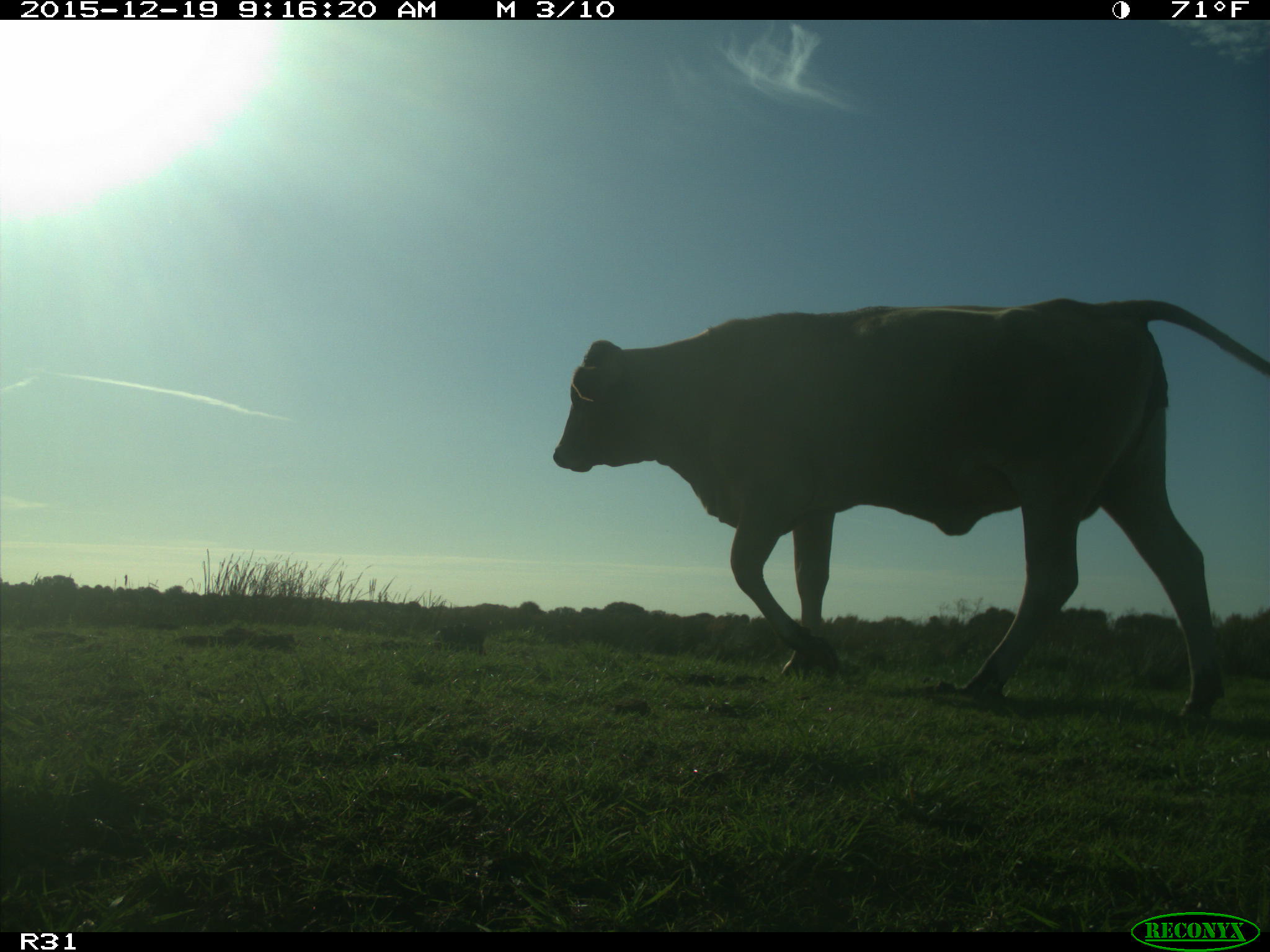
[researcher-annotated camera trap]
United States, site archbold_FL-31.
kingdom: Animalia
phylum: Chordata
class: Mammalia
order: Artiodactyla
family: Bovidae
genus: Bos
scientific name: Bos taurus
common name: domestic cow